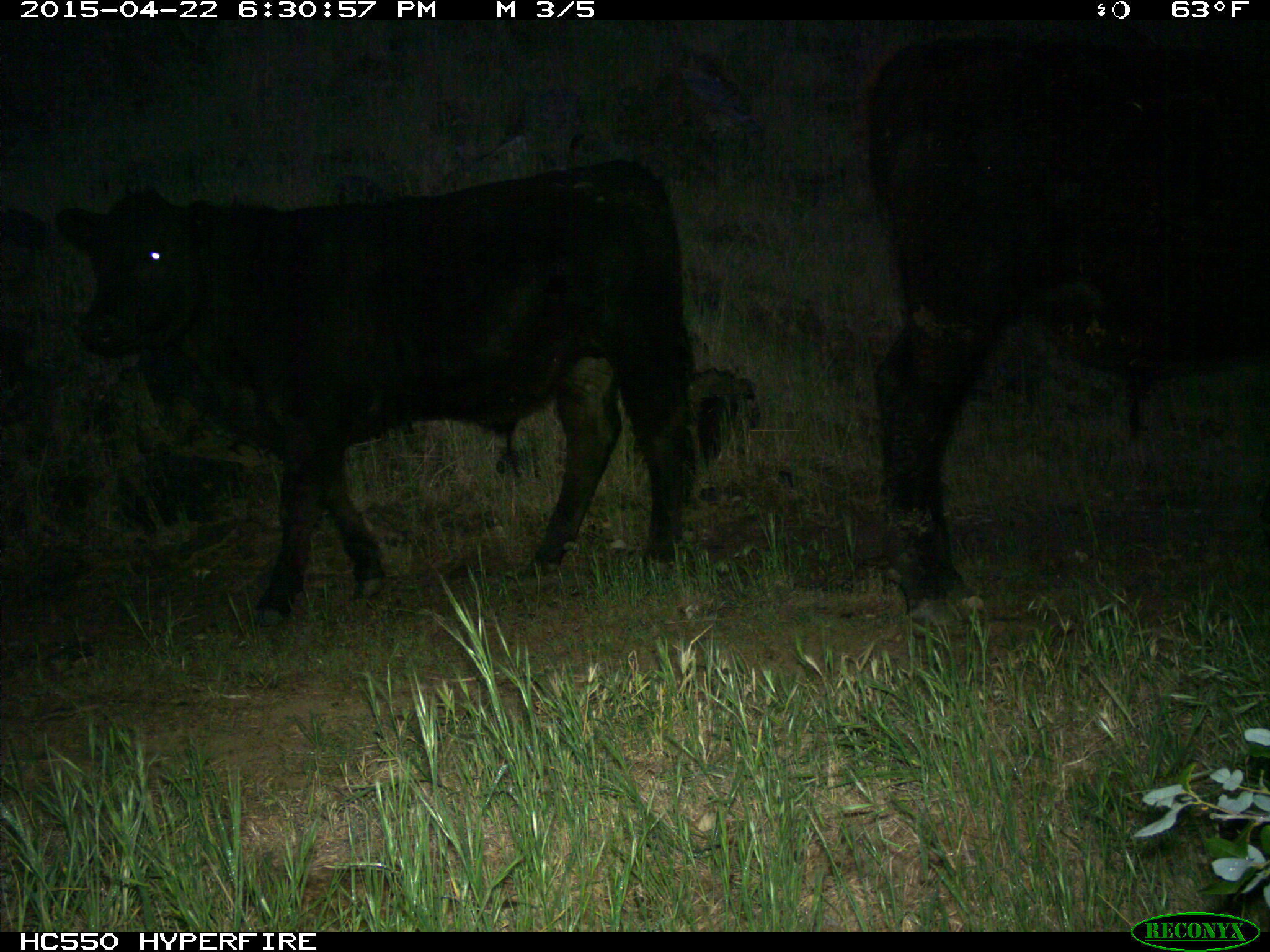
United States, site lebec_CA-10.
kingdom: Animalia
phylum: Chordata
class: Mammalia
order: Artiodactyla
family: Bovidae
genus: Bos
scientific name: Bos taurus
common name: domestic cow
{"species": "Bos taurus (domestic cow)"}